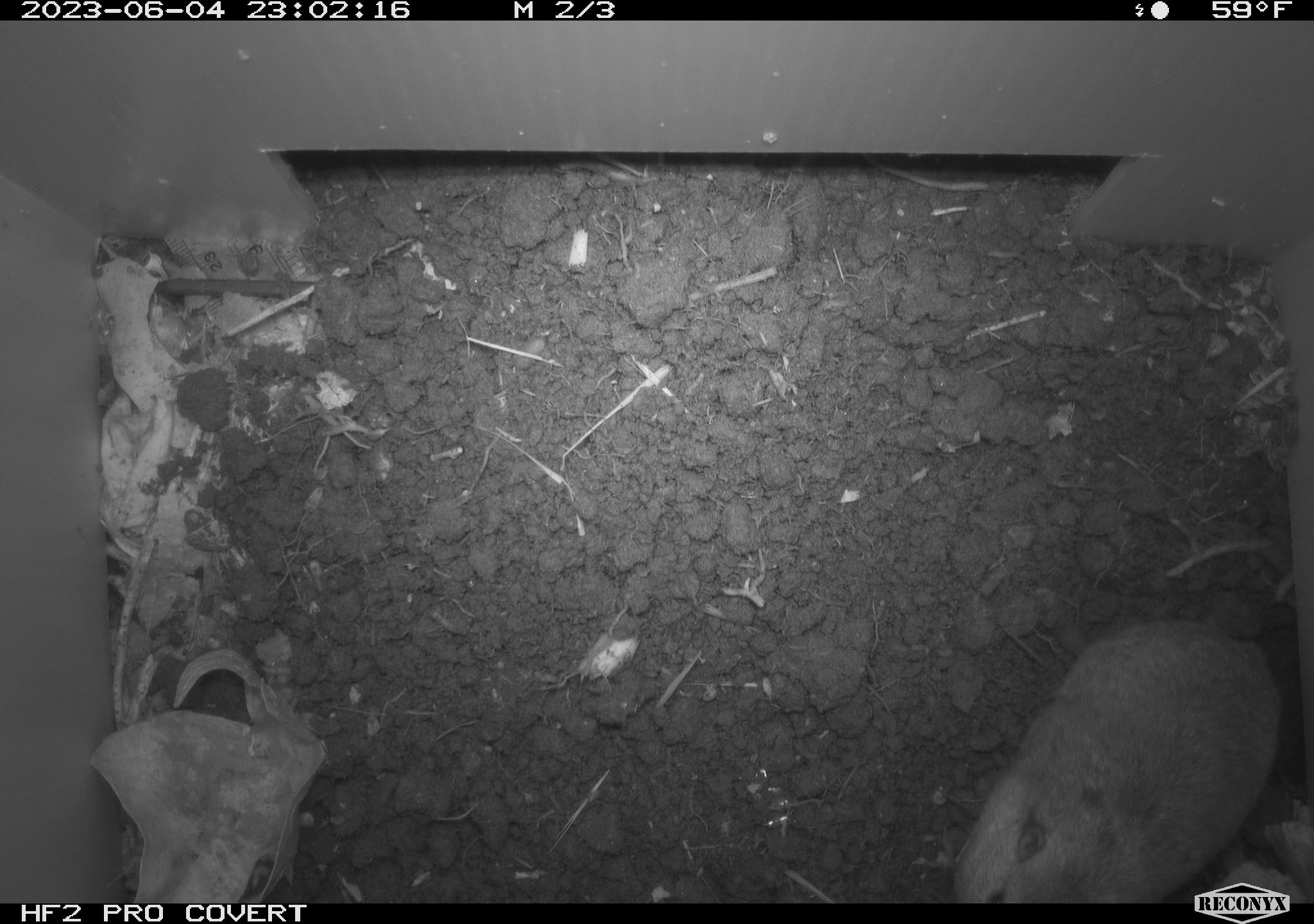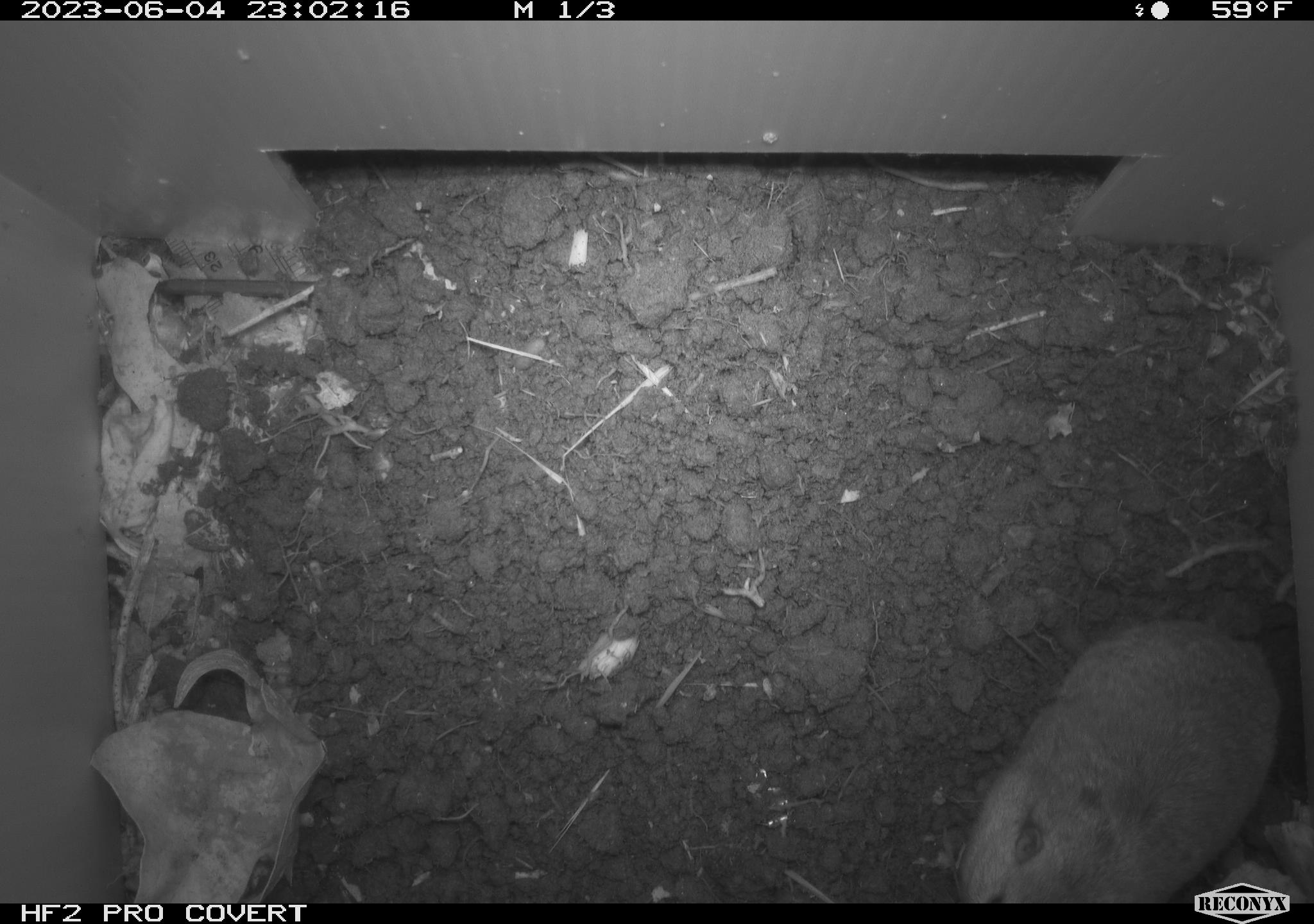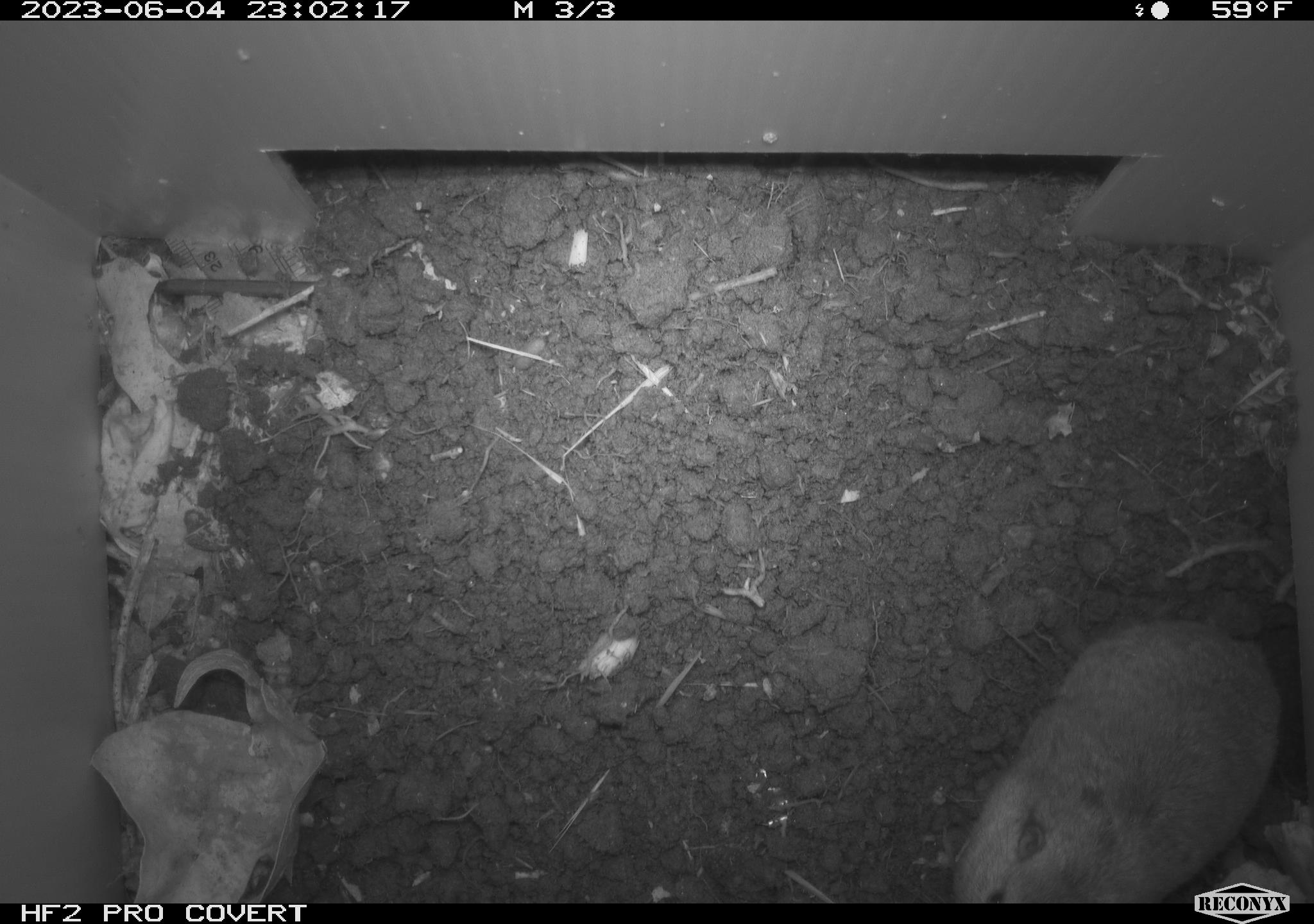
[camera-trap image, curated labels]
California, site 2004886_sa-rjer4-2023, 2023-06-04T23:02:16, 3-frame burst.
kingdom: Animalia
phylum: Chordata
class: Mammalia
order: Rodentia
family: Geomyidae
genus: Megascapheus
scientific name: Megascapheus bottae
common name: botta's pocket gopher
Botta's pocket gopher (Megascapheus bottae).